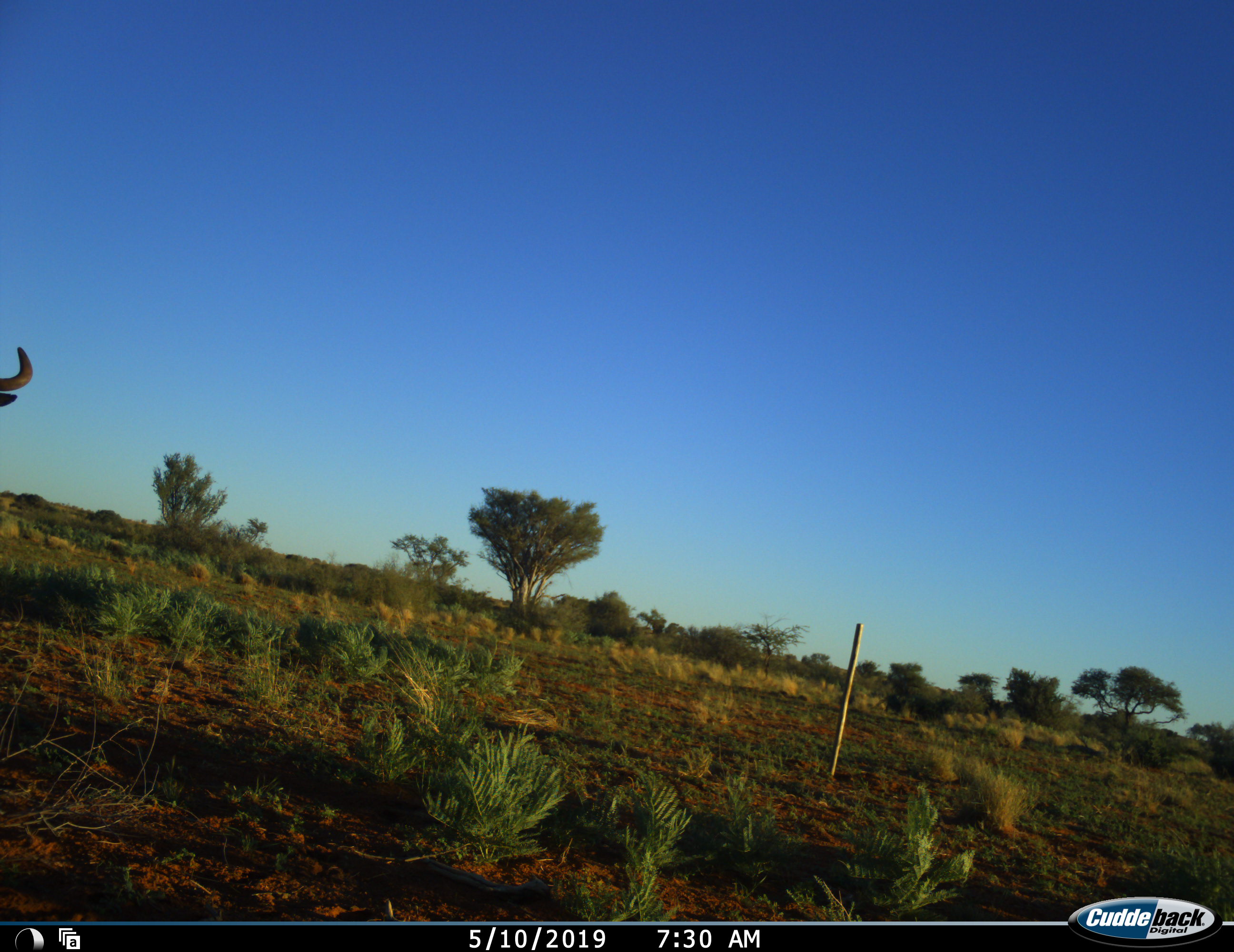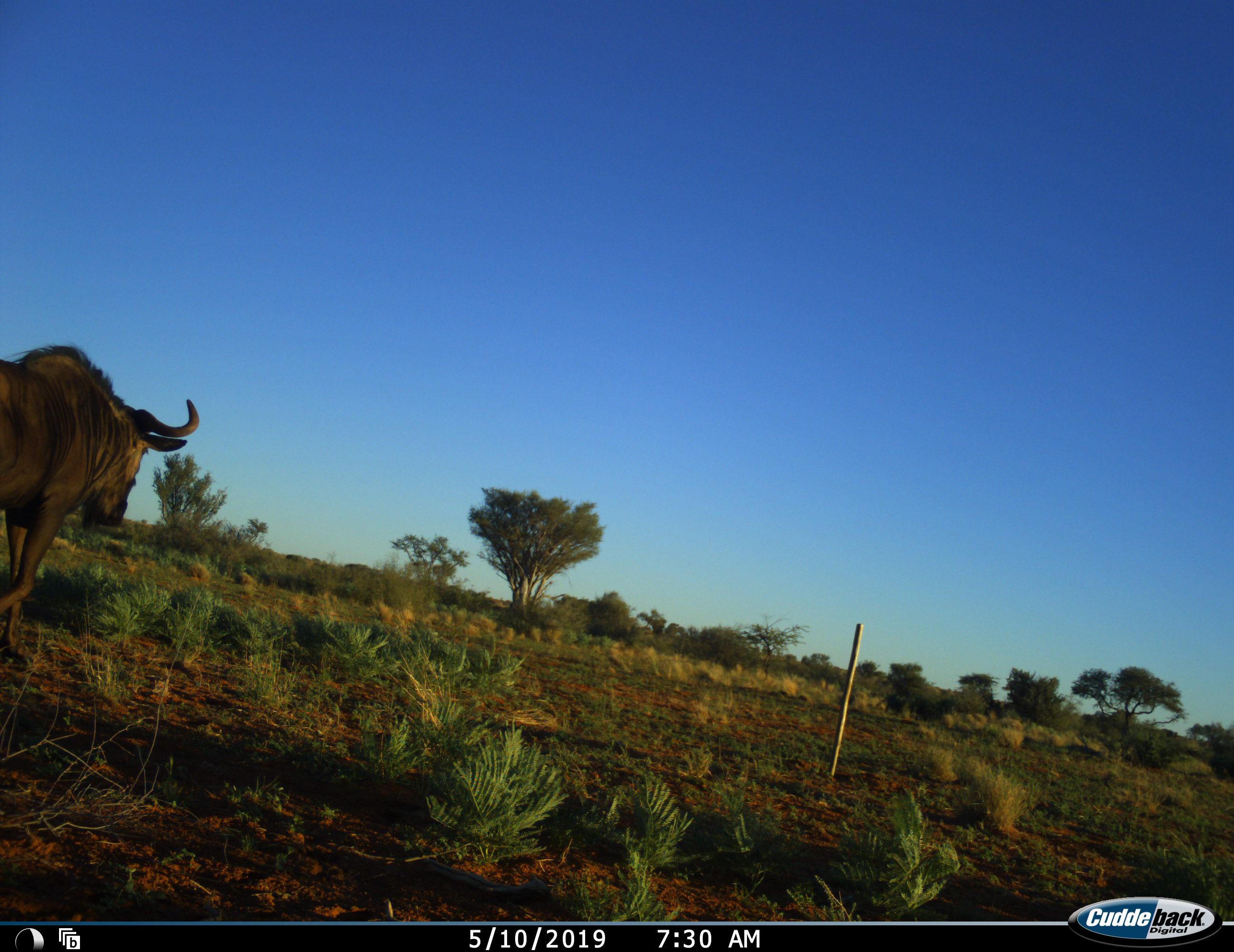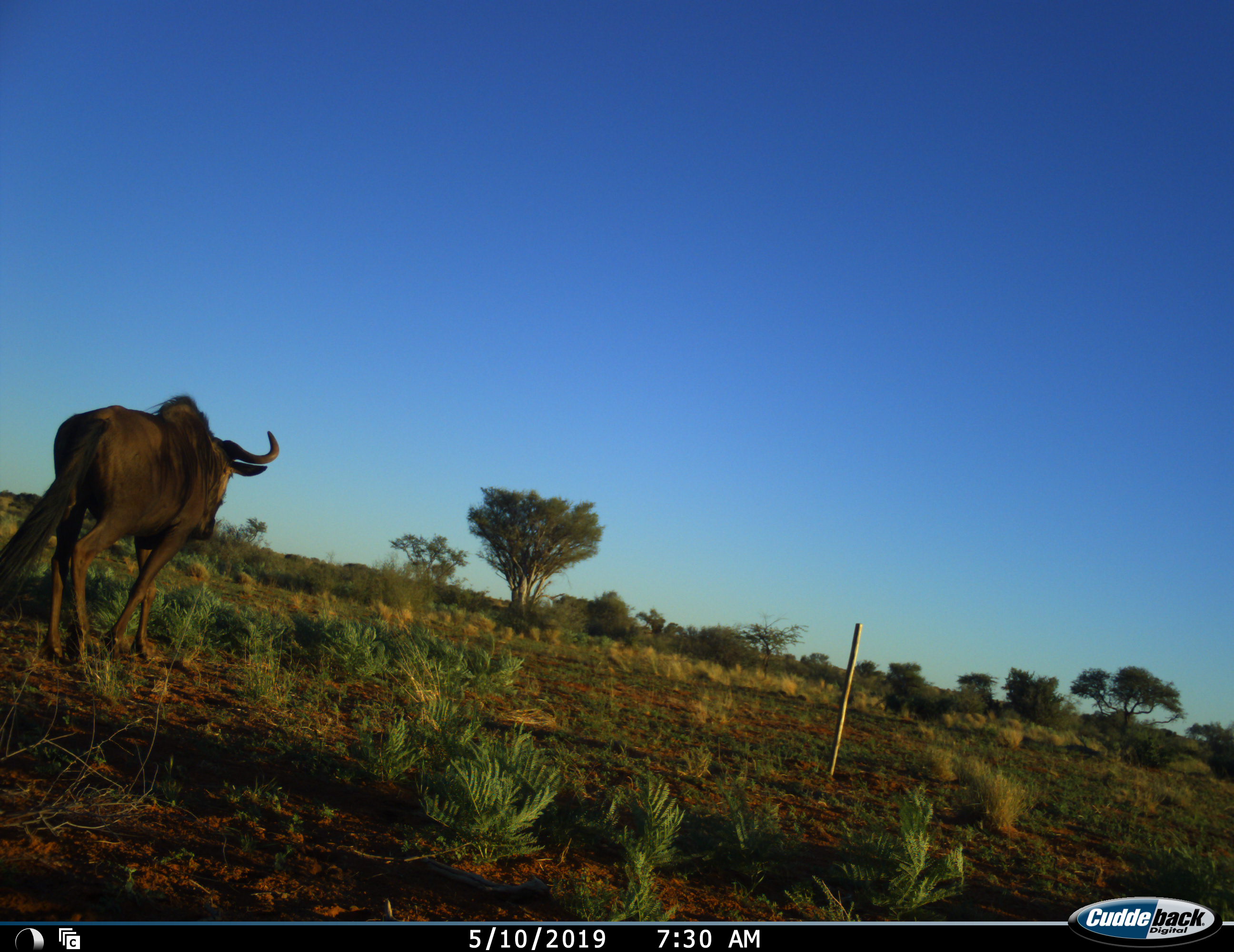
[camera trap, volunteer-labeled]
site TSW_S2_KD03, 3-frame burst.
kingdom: Animalia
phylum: Chordata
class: Mammalia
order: Artiodactyla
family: Bovidae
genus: Connochaetes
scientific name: Connochaetes taurinus taurinus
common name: blue wildebeest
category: wildebeestblue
Wildebeestblue (blue wildebeest) (Connochaetes taurinus taurinus), count 1. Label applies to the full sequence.